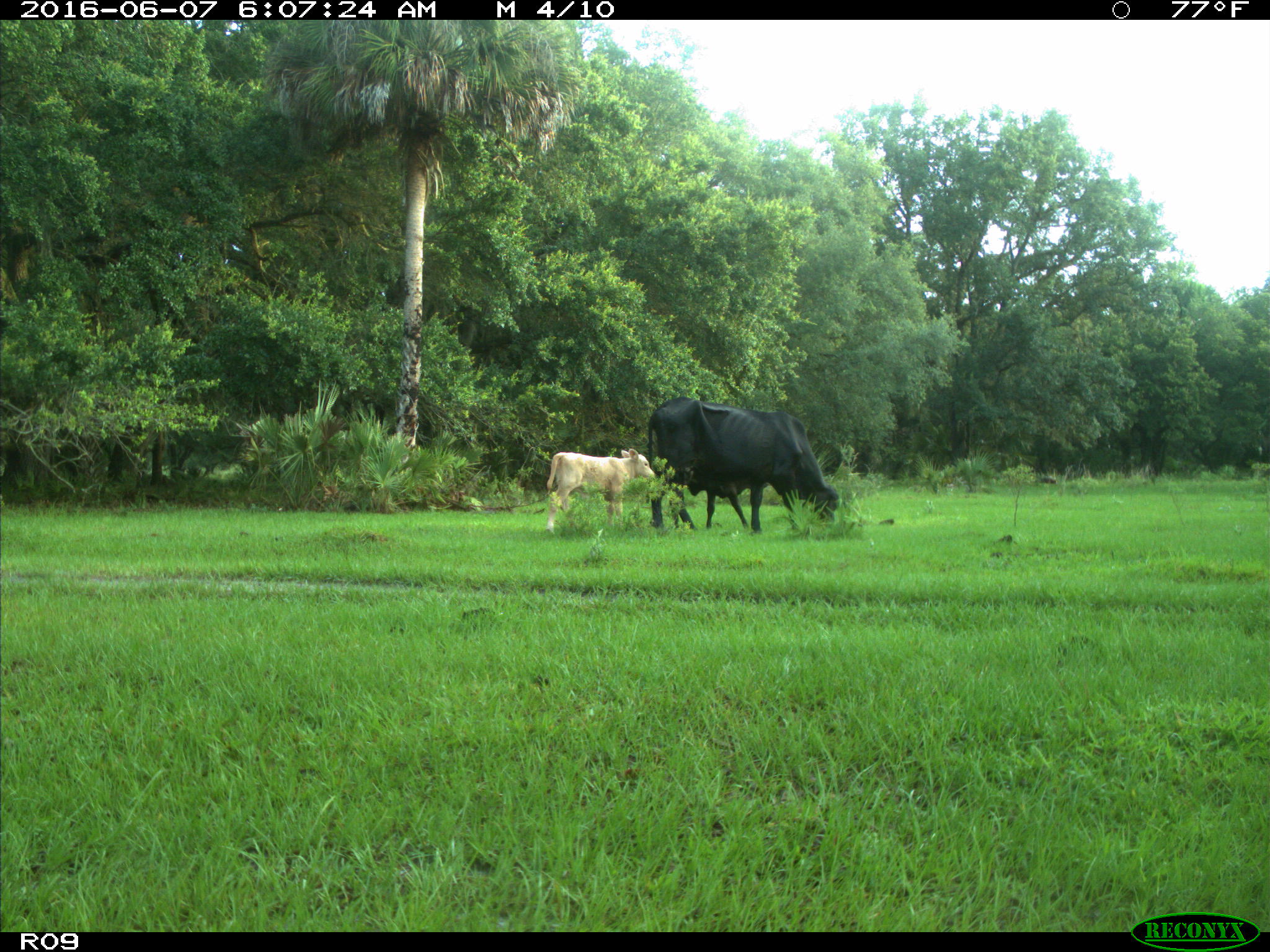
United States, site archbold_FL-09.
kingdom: Animalia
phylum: Chordata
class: Mammalia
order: Artiodactyla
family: Bovidae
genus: Bos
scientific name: Bos taurus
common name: domestic cow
Bos taurus (domestic cow).